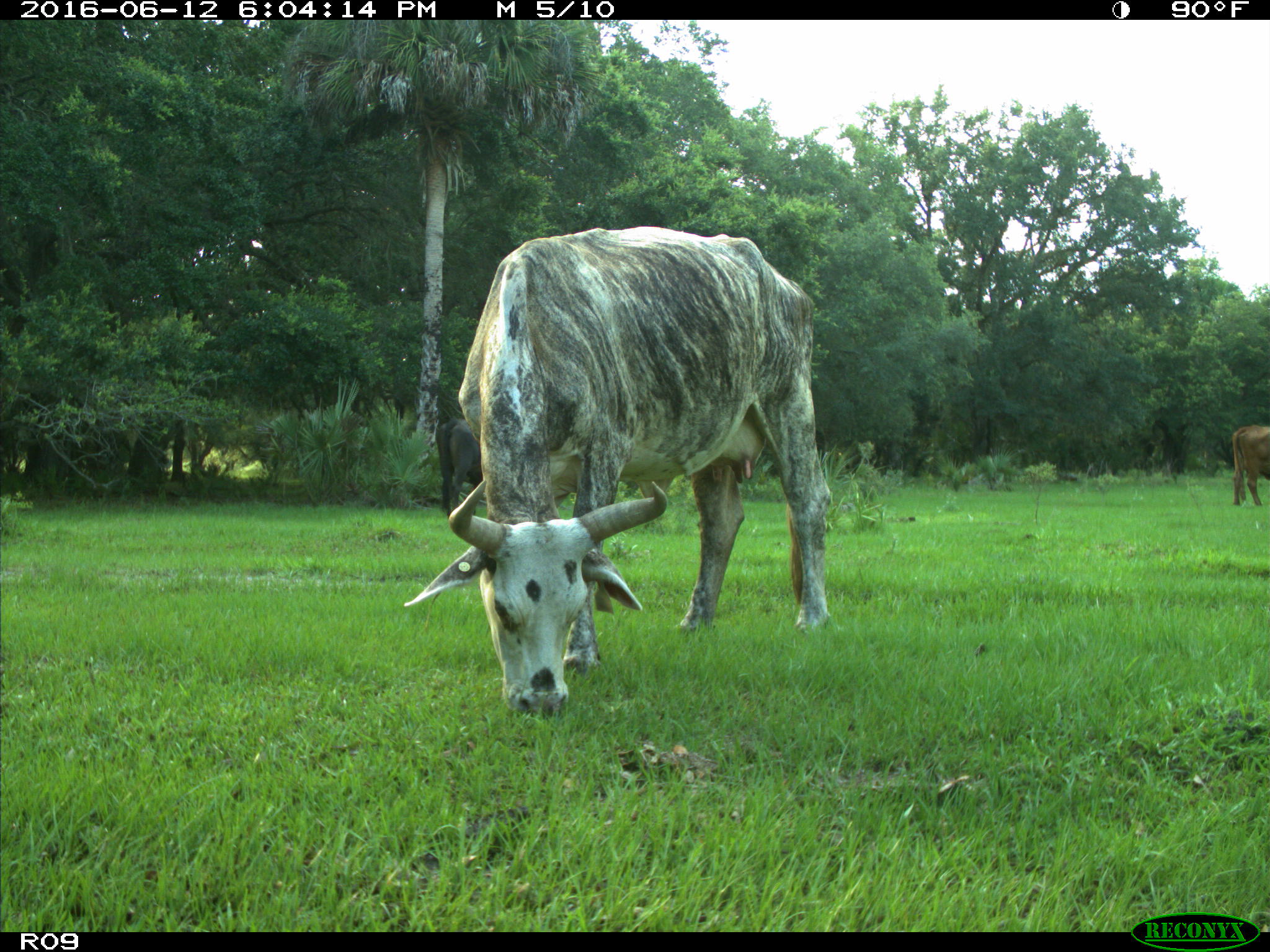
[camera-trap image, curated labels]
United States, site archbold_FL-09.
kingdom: Animalia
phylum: Chordata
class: Mammalia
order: Artiodactyla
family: Bovidae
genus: Bos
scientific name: Bos taurus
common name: domestic cow